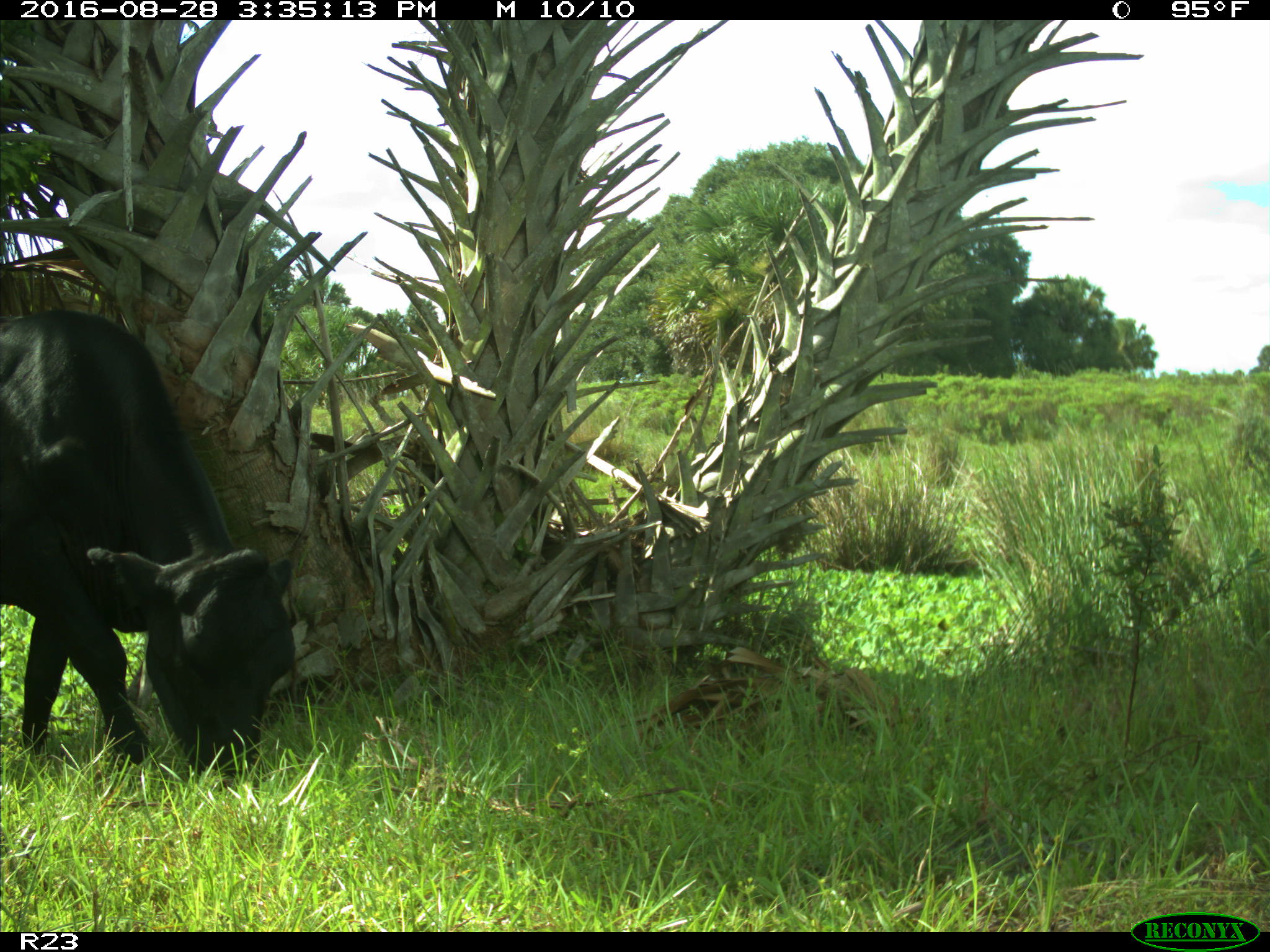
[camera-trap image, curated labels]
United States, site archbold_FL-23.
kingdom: Animalia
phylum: Chordata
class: Mammalia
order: Artiodactyla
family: Bovidae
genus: Bos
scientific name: Bos taurus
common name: domestic cow